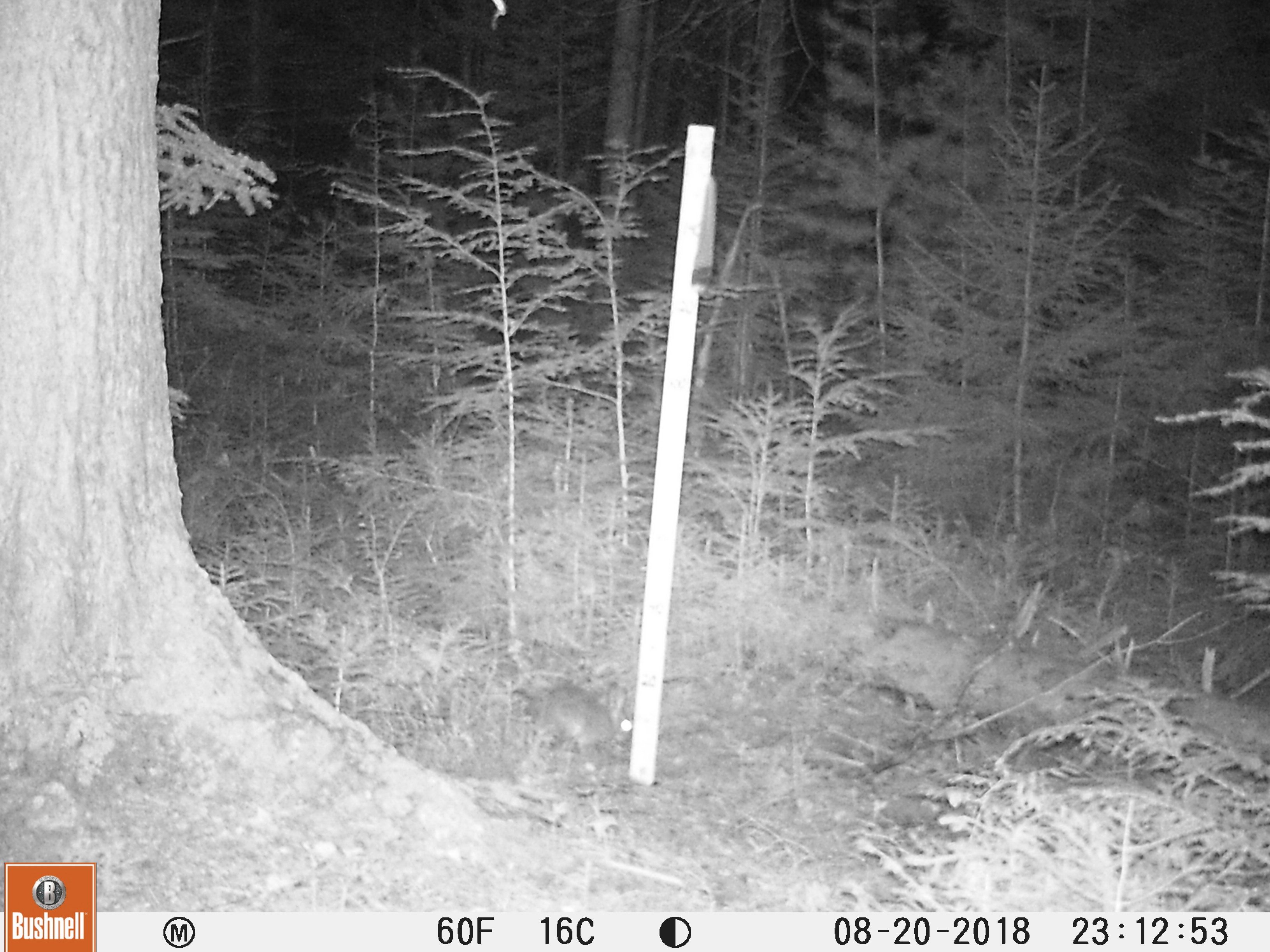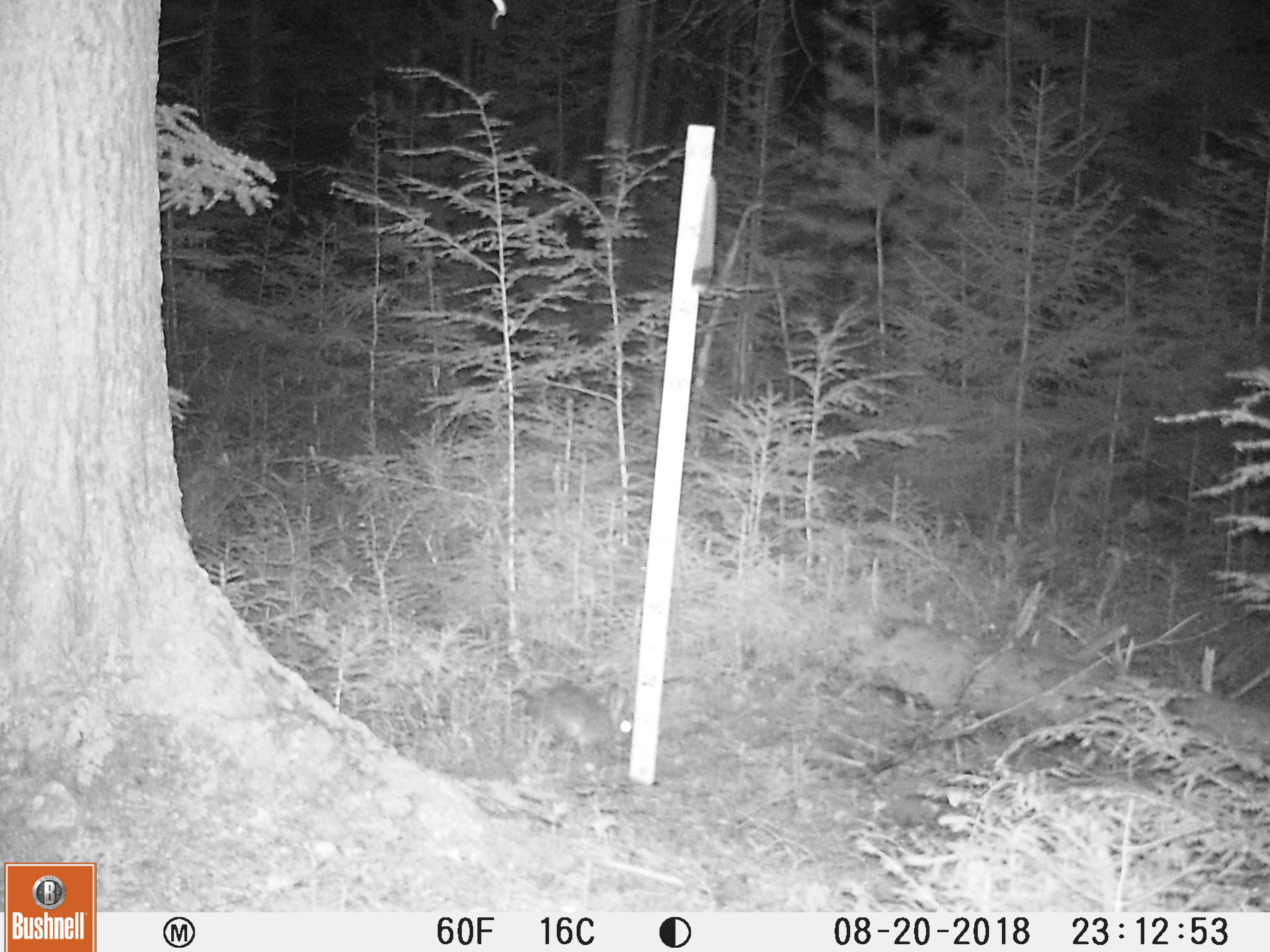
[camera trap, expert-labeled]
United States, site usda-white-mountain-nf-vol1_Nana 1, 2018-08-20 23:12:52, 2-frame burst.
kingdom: Animalia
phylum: Chordata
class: Mammalia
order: Lagomorpha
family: Leporidae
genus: Lepus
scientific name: Lepus americanus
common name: snowshoe hare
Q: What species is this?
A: Snowshoe hare (Lepus americanus).